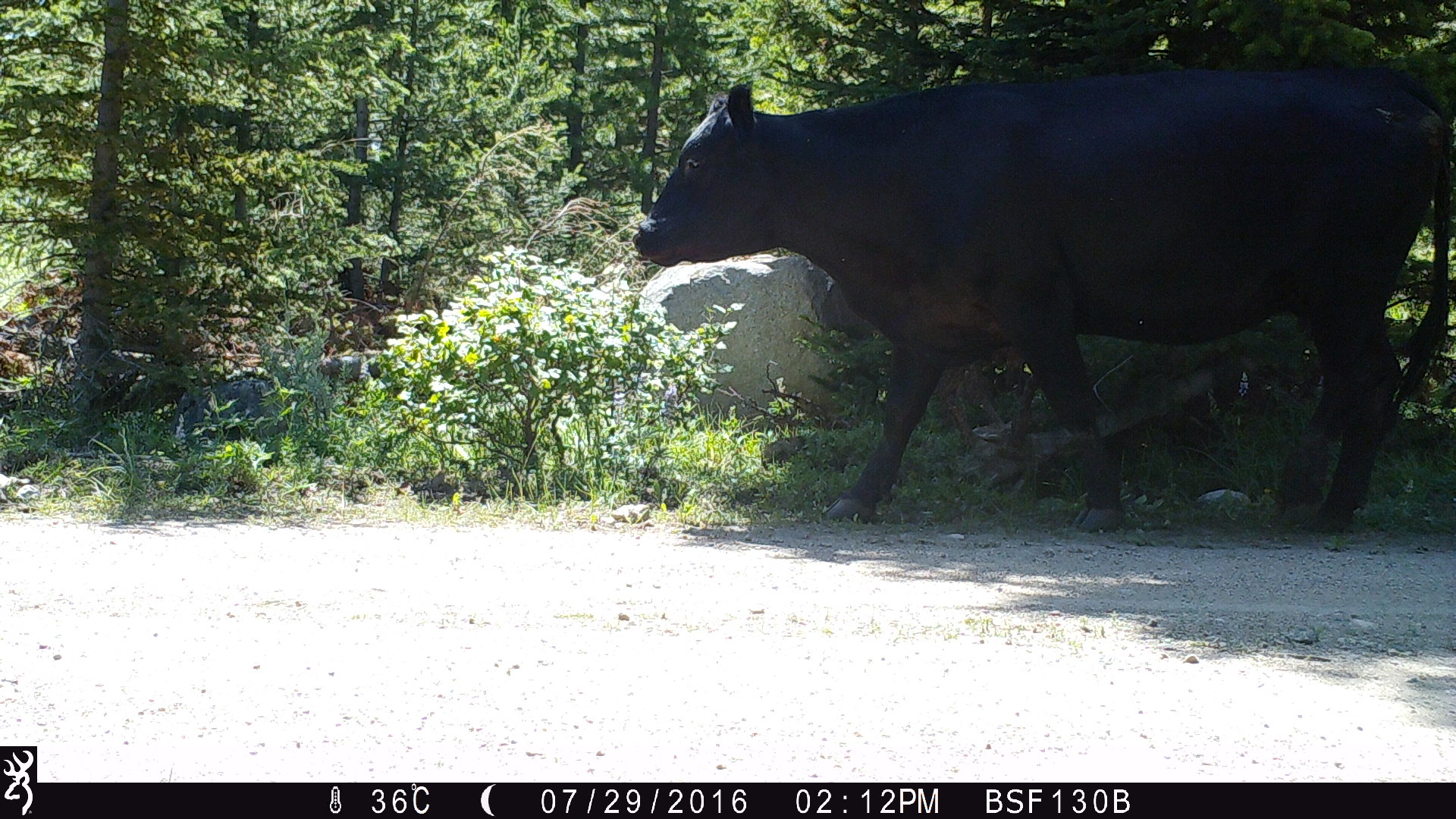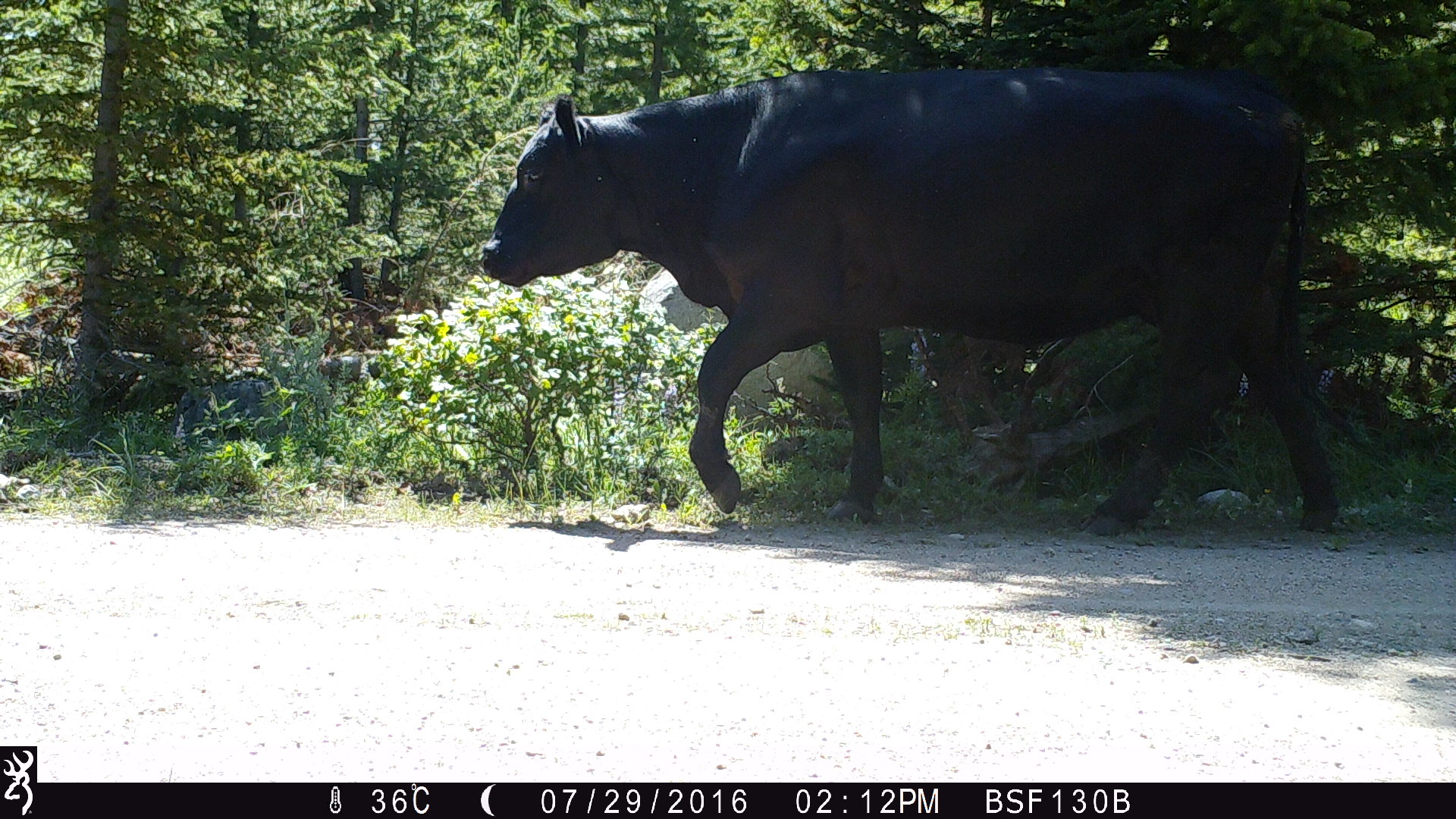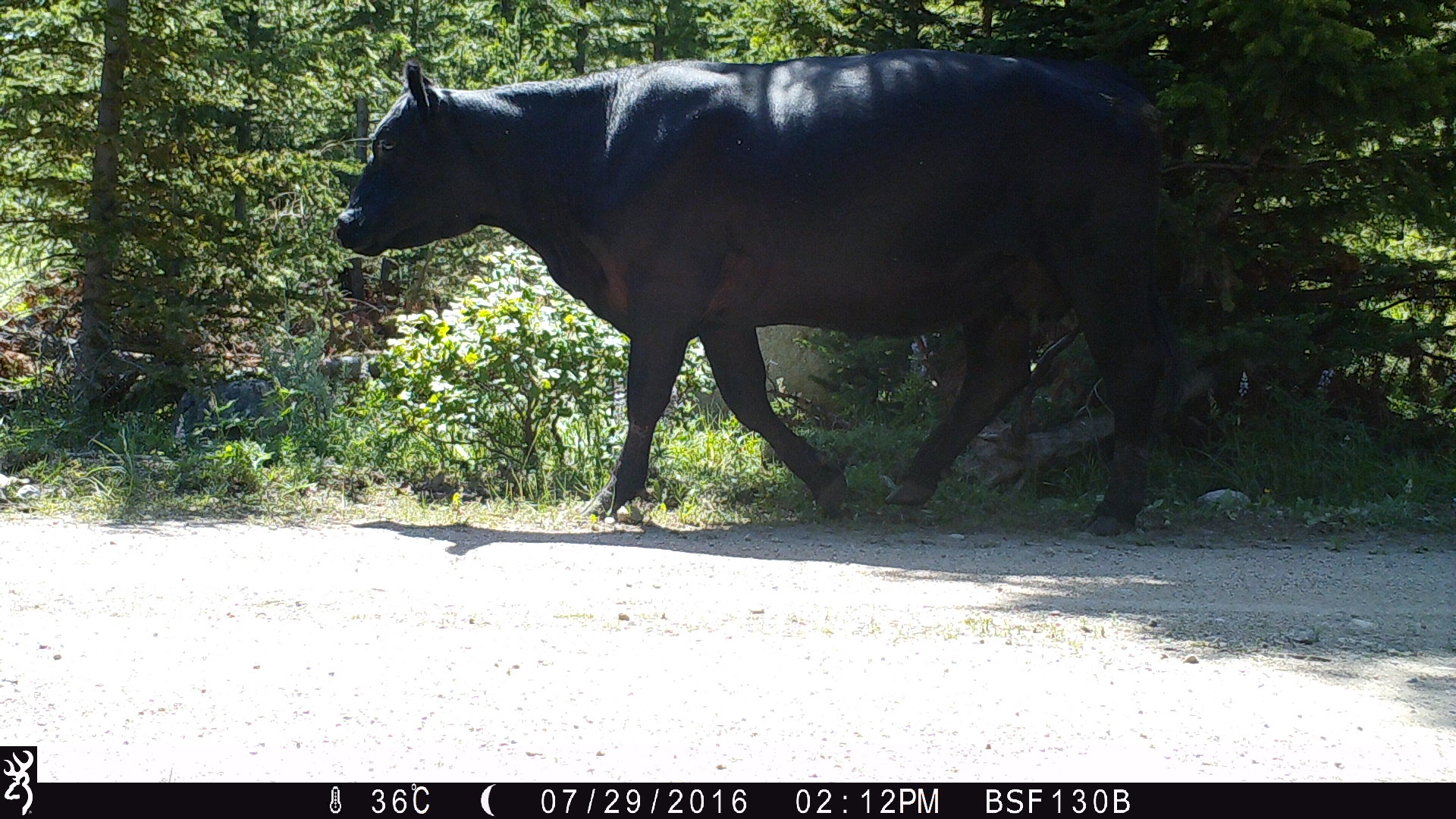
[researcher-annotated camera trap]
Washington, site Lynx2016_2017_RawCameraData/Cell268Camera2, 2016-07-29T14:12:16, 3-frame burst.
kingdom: Animalia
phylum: Chordata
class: Mammalia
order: Artiodactyla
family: Bovidae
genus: Bos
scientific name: Bos taurus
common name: domestic cattle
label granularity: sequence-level